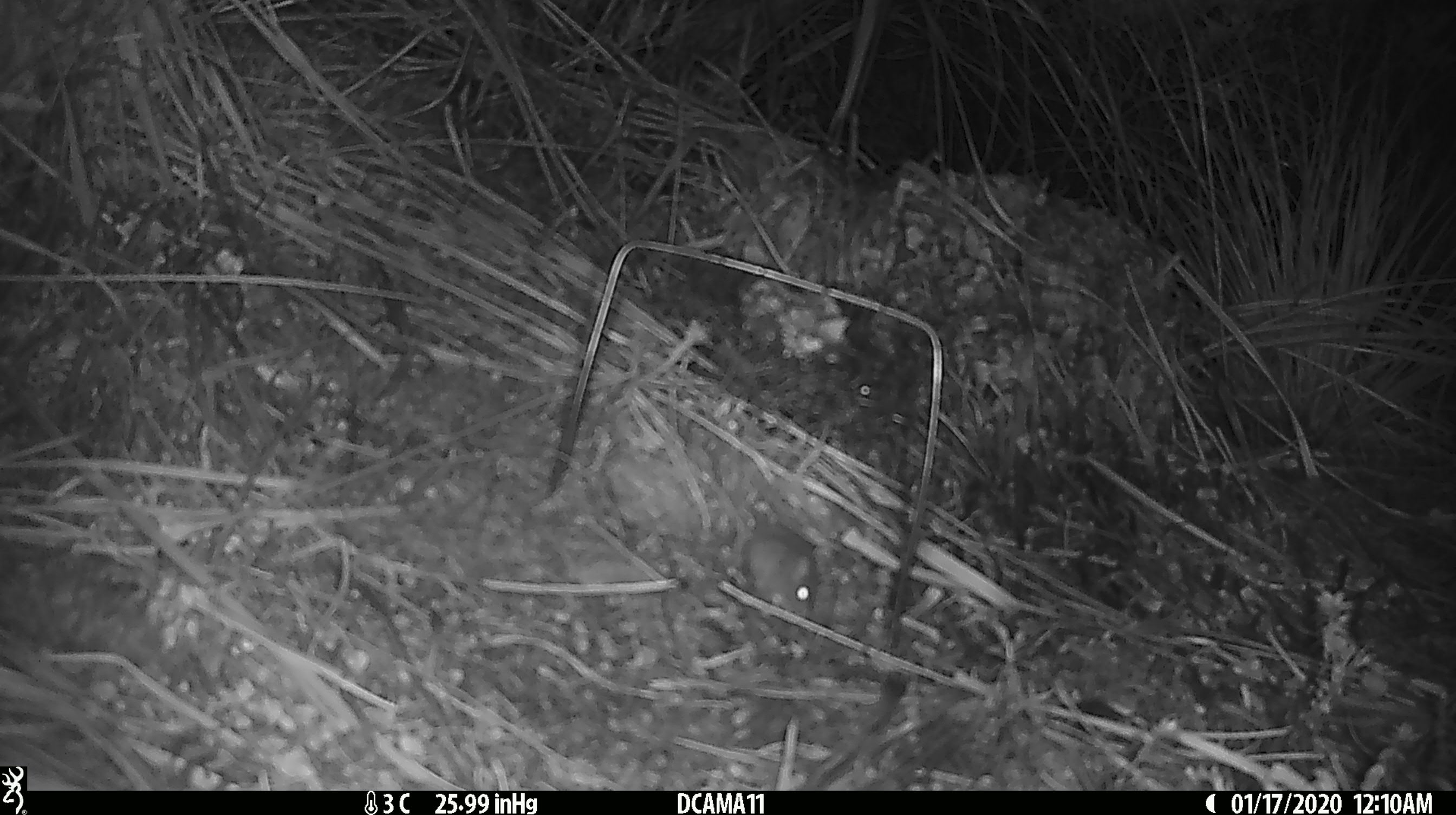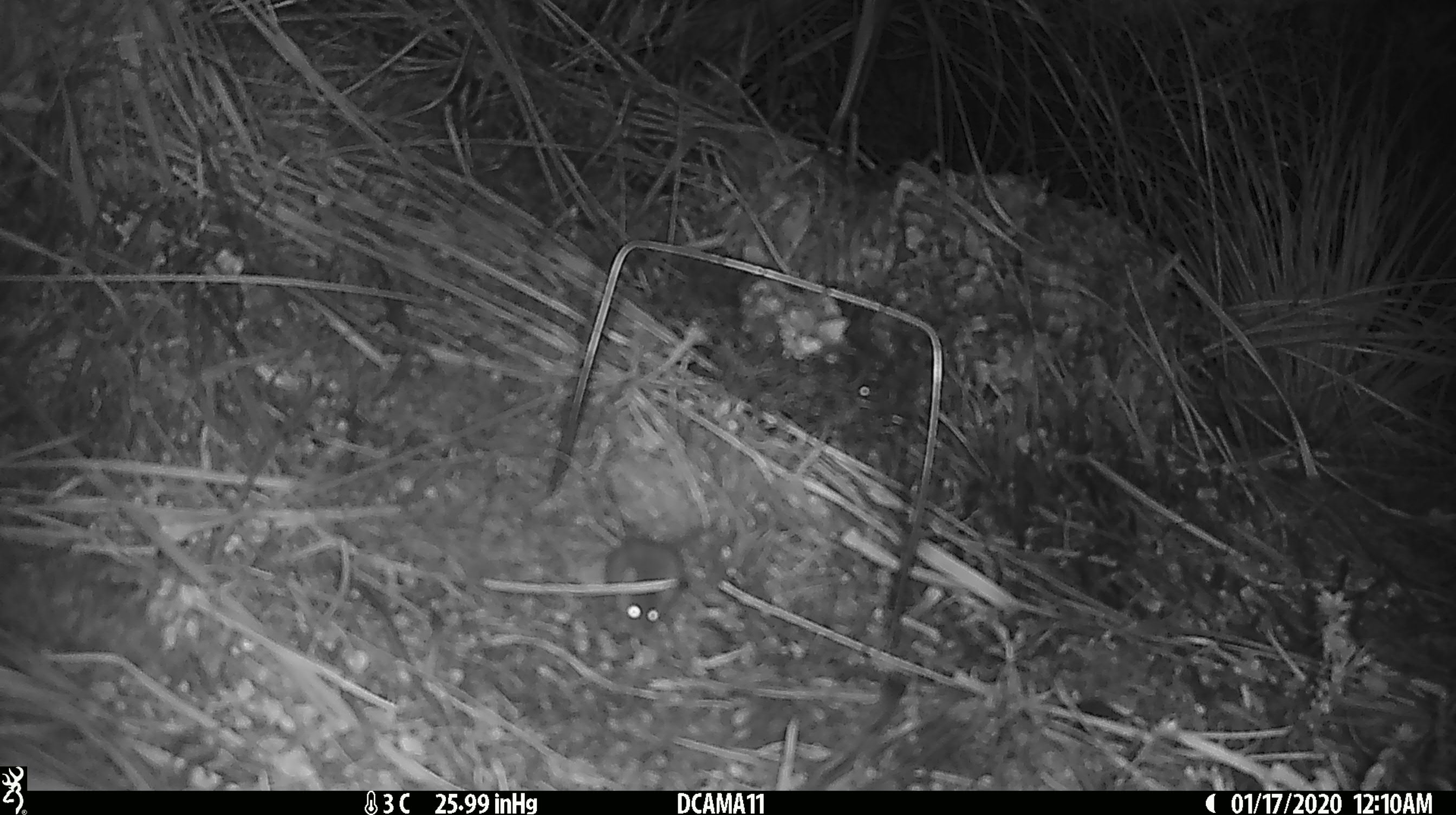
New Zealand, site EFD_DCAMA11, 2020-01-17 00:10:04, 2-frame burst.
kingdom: Animalia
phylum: Chordata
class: Mammalia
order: Rodentia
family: Muridae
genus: Mus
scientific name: Mus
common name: mouse